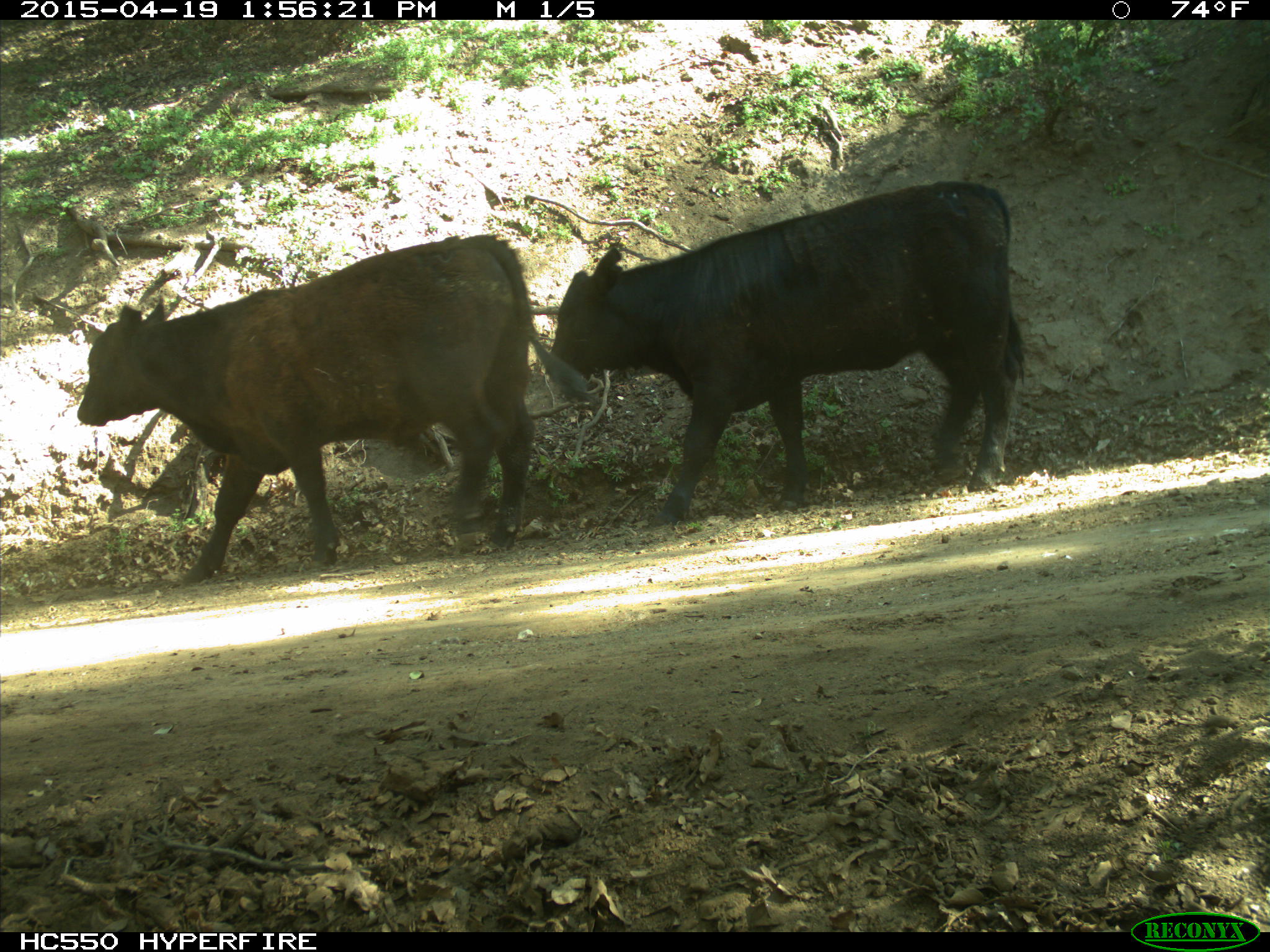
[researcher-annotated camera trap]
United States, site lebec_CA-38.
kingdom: Animalia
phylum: Chordata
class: Mammalia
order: Artiodactyla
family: Bovidae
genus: Bos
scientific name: Bos taurus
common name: domestic cow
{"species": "Bos taurus (domestic cow)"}